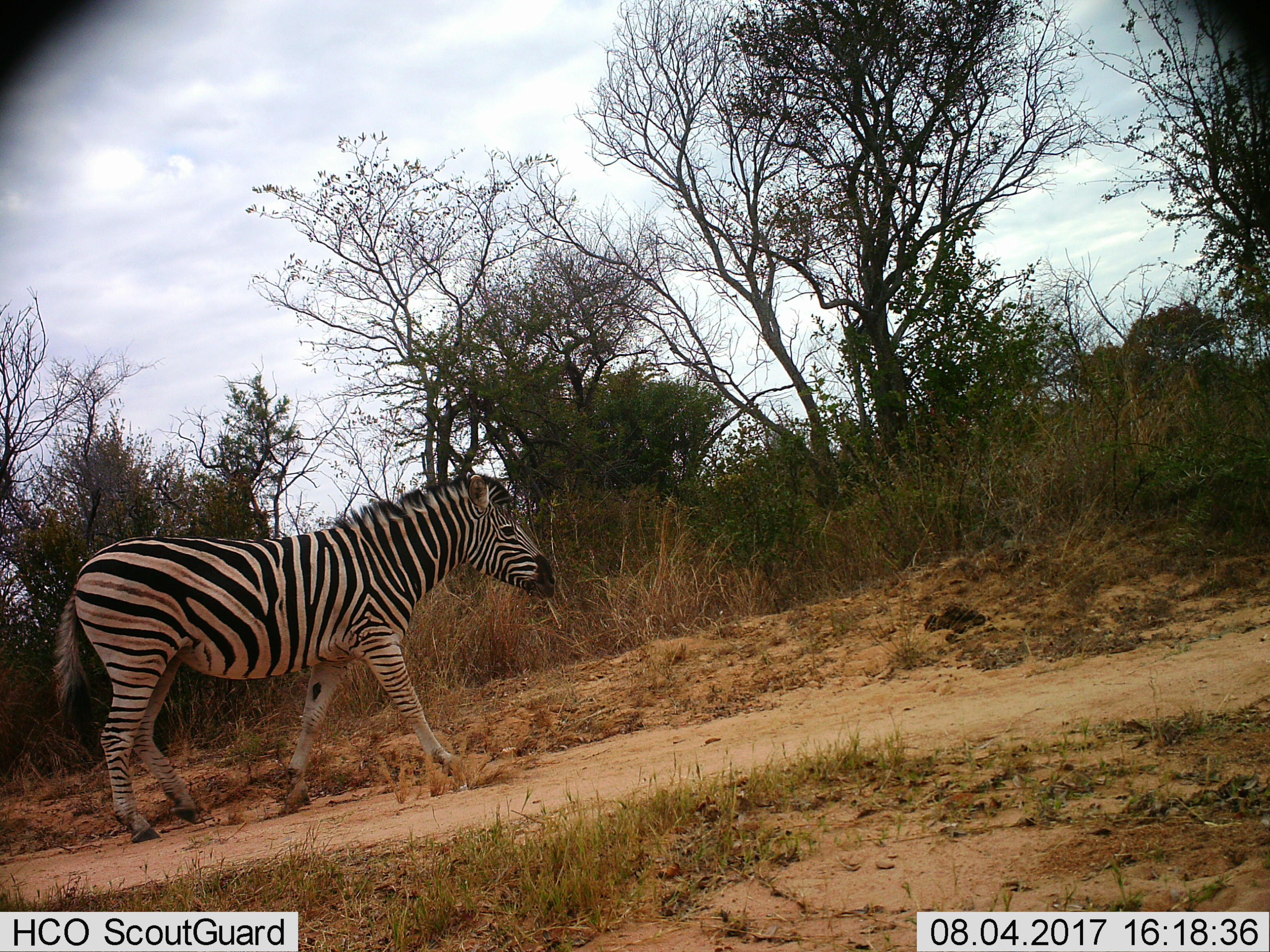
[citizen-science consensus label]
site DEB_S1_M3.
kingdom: Animalia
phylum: Chordata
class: Mammalia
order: Perissodactyla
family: Equidae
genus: Equus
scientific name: Equus quagga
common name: plains zebra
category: zebraplains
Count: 1.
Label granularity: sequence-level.